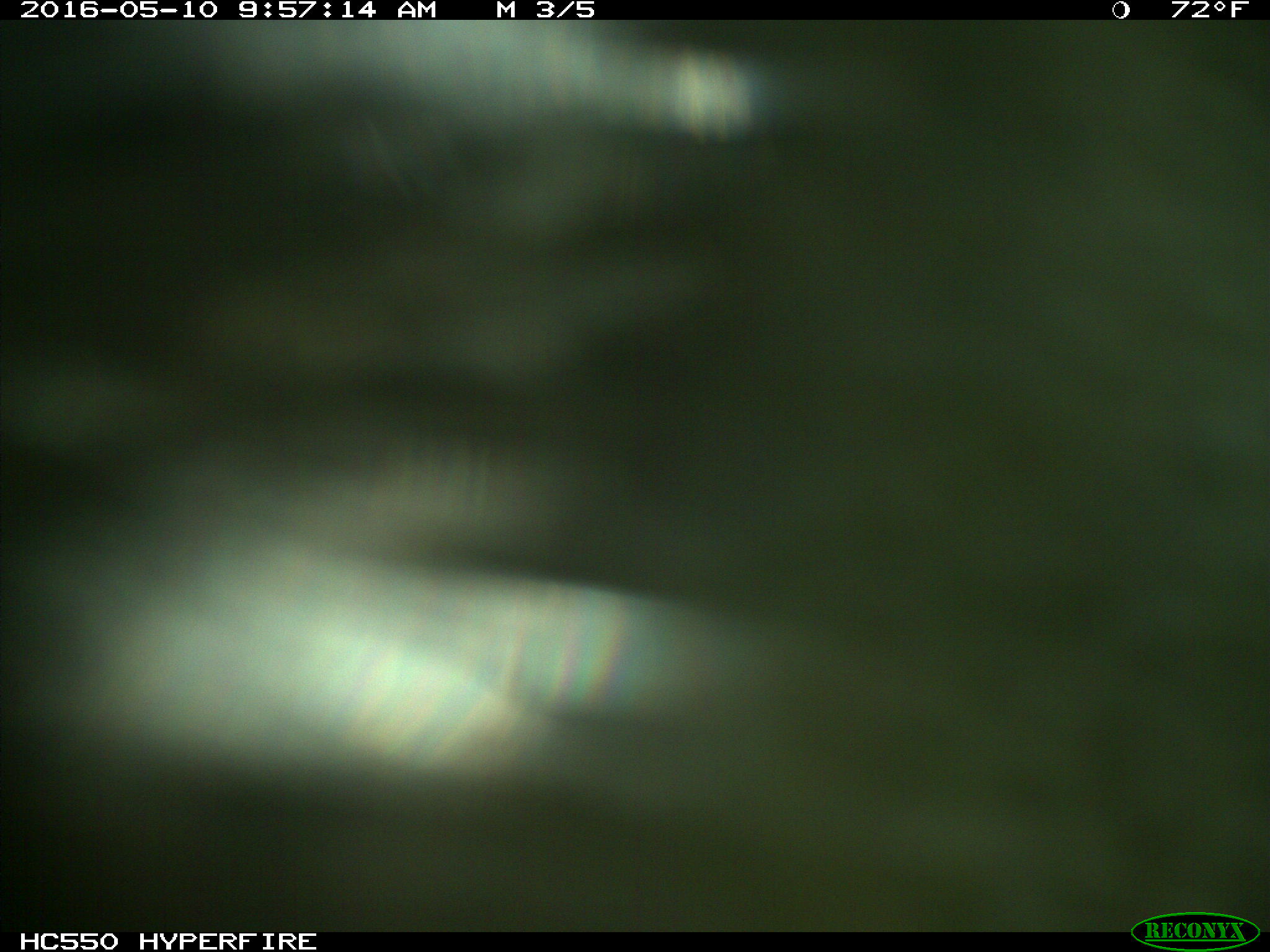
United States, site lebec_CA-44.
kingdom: Animalia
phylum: Chordata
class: Mammalia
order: Artiodactyla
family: Bovidae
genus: Bos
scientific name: Bos taurus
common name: domestic cow